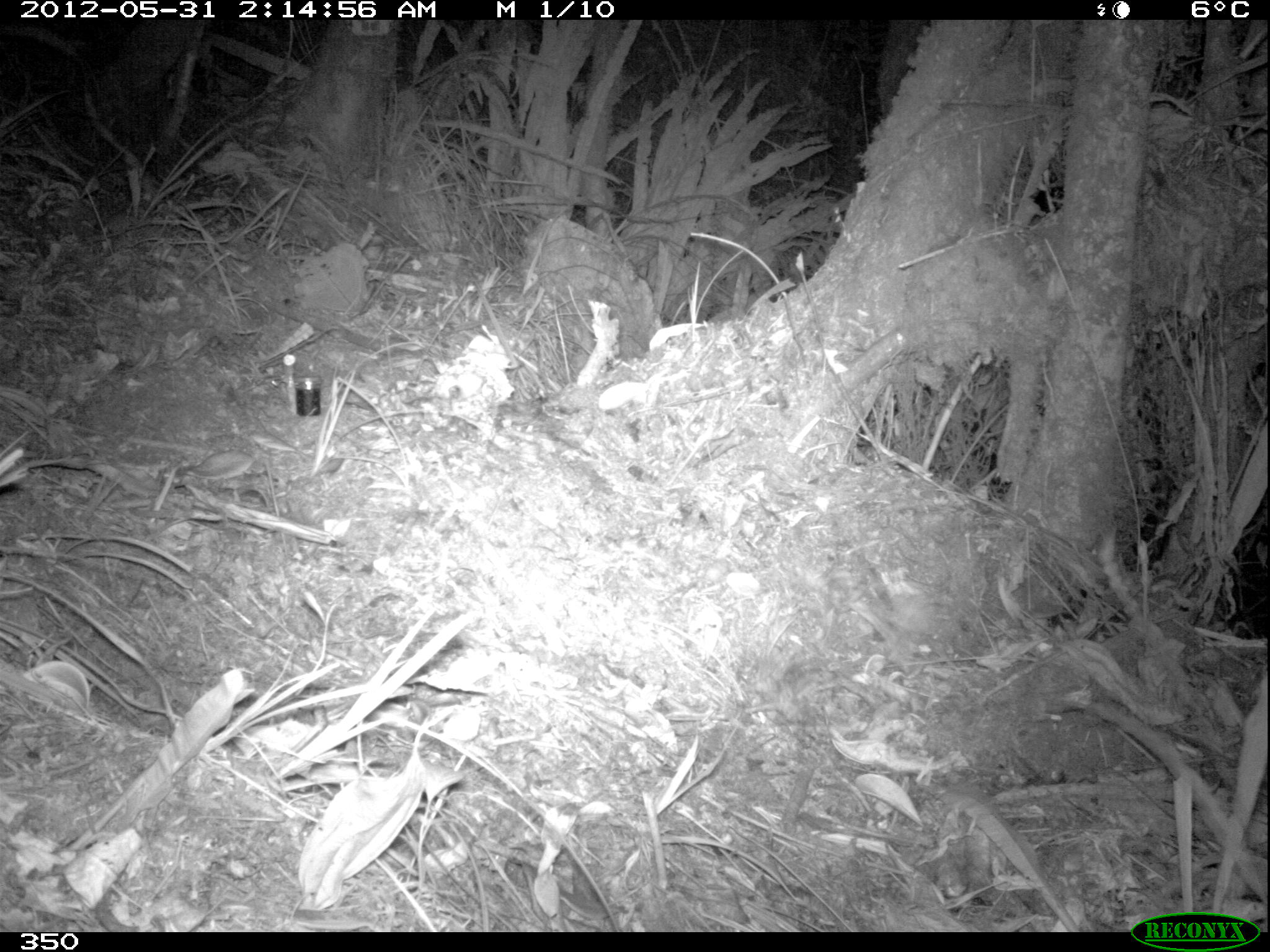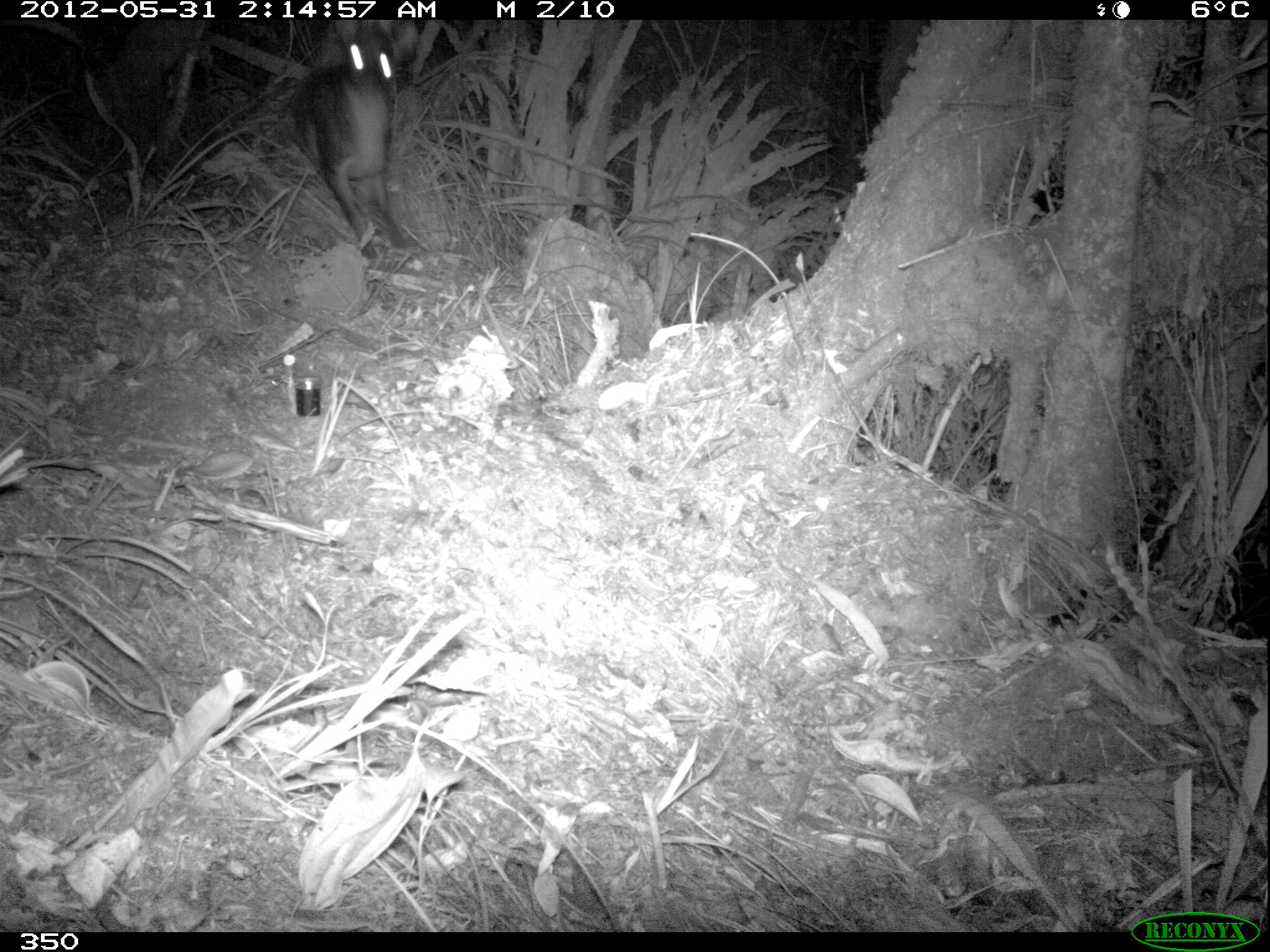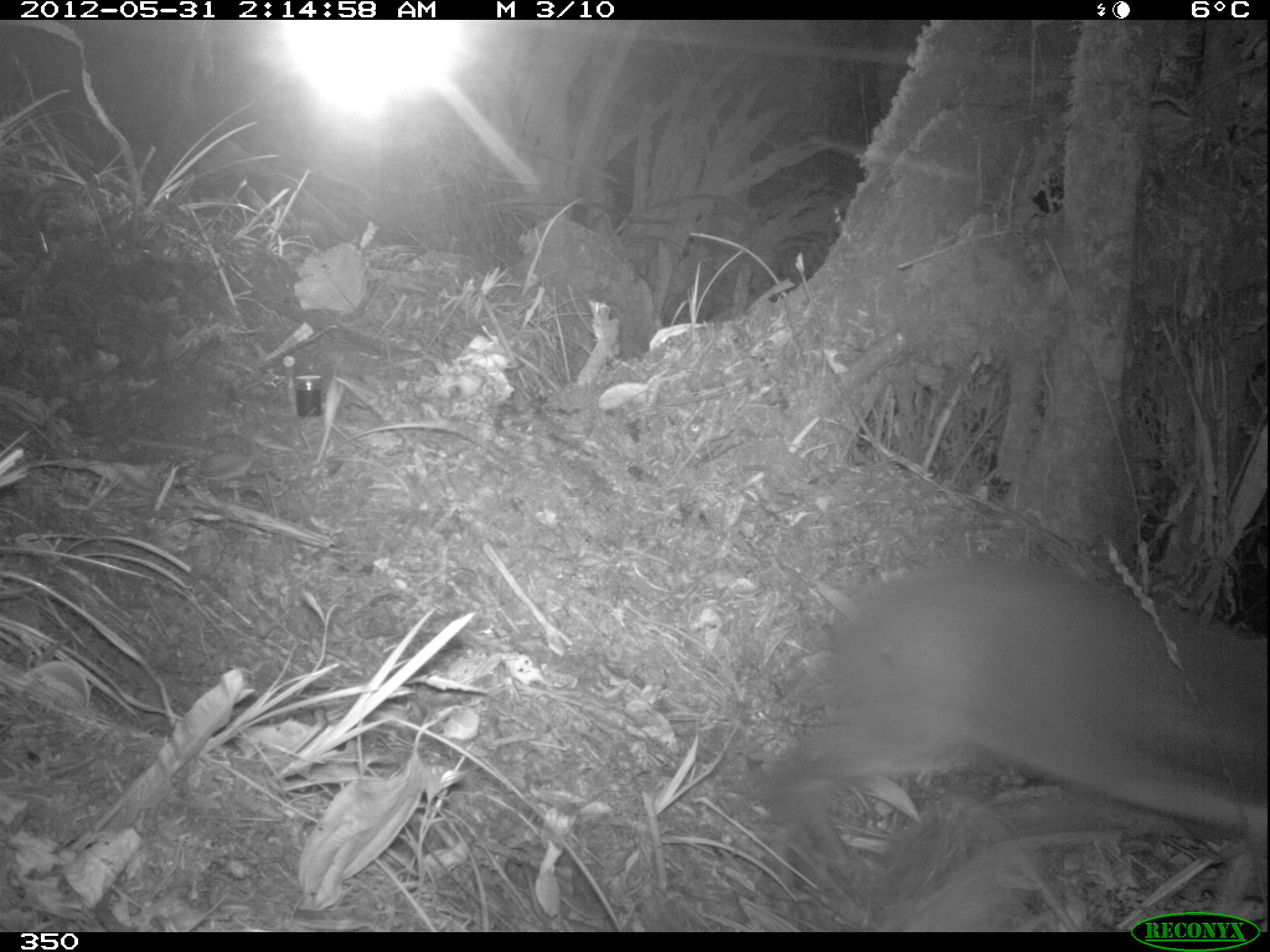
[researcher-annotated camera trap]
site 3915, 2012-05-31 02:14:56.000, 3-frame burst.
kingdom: Animalia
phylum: Chordata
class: Mammalia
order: Artiodactyla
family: Cervidae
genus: Mazama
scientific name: Mazama chunyi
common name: dwarf brocket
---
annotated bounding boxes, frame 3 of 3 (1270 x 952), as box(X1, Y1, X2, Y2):
mazama chunyi: box(767, 555, 1270, 871)